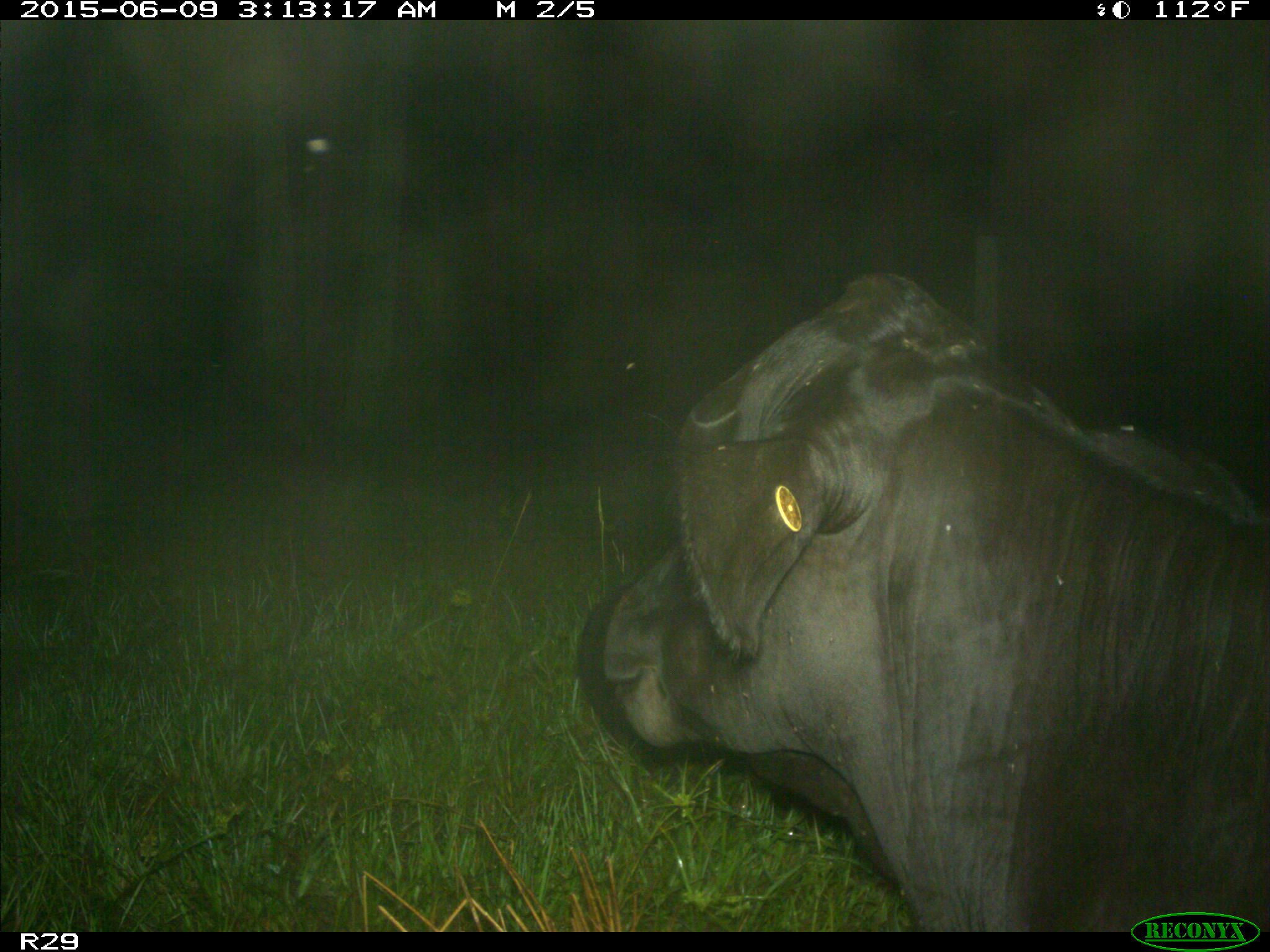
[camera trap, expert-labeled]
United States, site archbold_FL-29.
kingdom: Animalia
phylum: Chordata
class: Mammalia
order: Artiodactyla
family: Bovidae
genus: Bos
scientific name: Bos taurus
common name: domestic cow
Bos taurus (domestic cow).